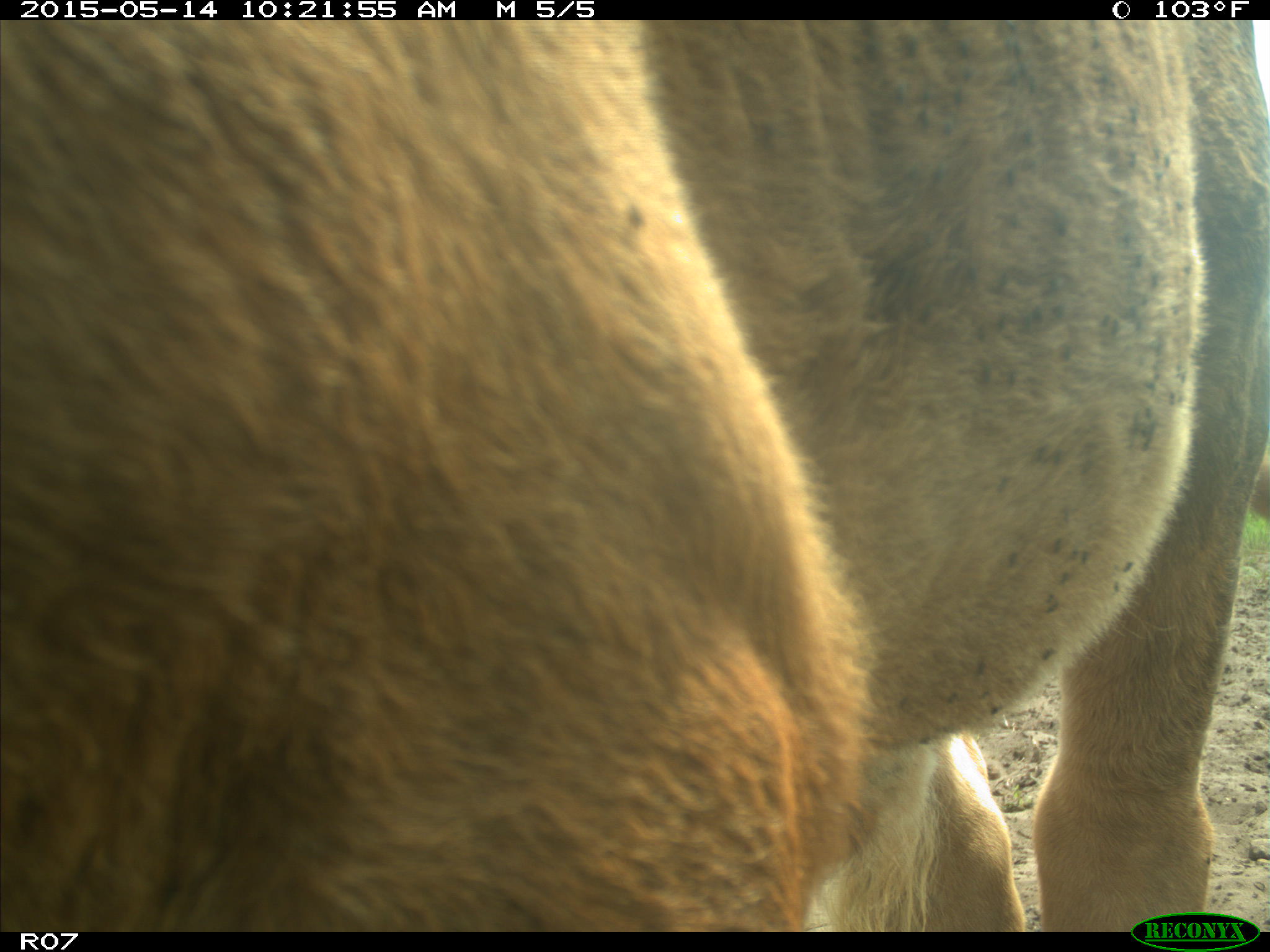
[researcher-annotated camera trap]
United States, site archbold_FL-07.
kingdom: Animalia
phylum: Chordata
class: Mammalia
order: Artiodactyla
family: Bovidae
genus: Bos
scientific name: Bos taurus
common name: domestic cow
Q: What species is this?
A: Bos taurus (domestic cow).